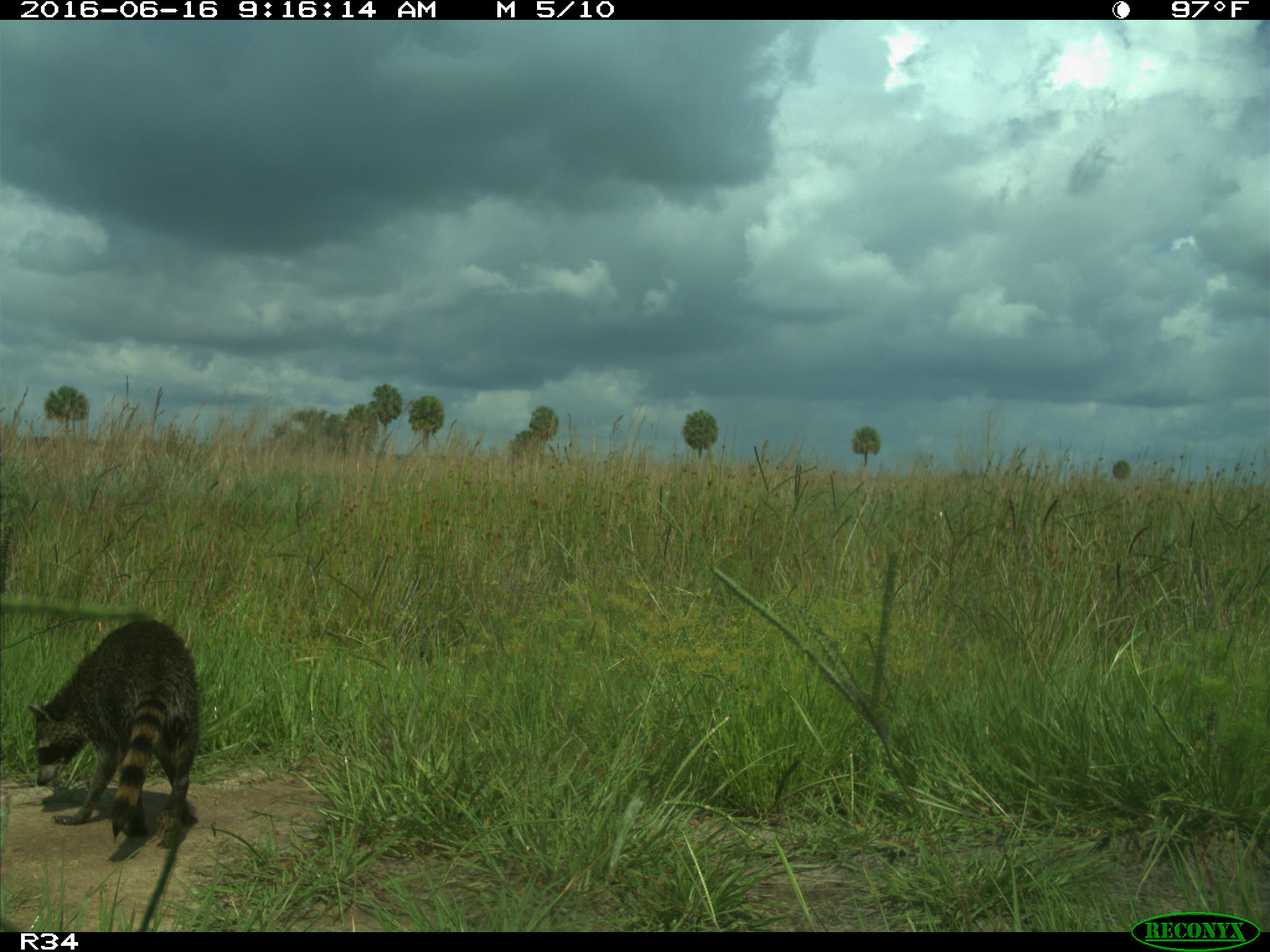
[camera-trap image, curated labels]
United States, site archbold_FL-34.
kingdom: Animalia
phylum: Chordata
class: Mammalia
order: Carnivora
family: Procyonidae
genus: Procyon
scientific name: Procyon lotor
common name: common raccoon